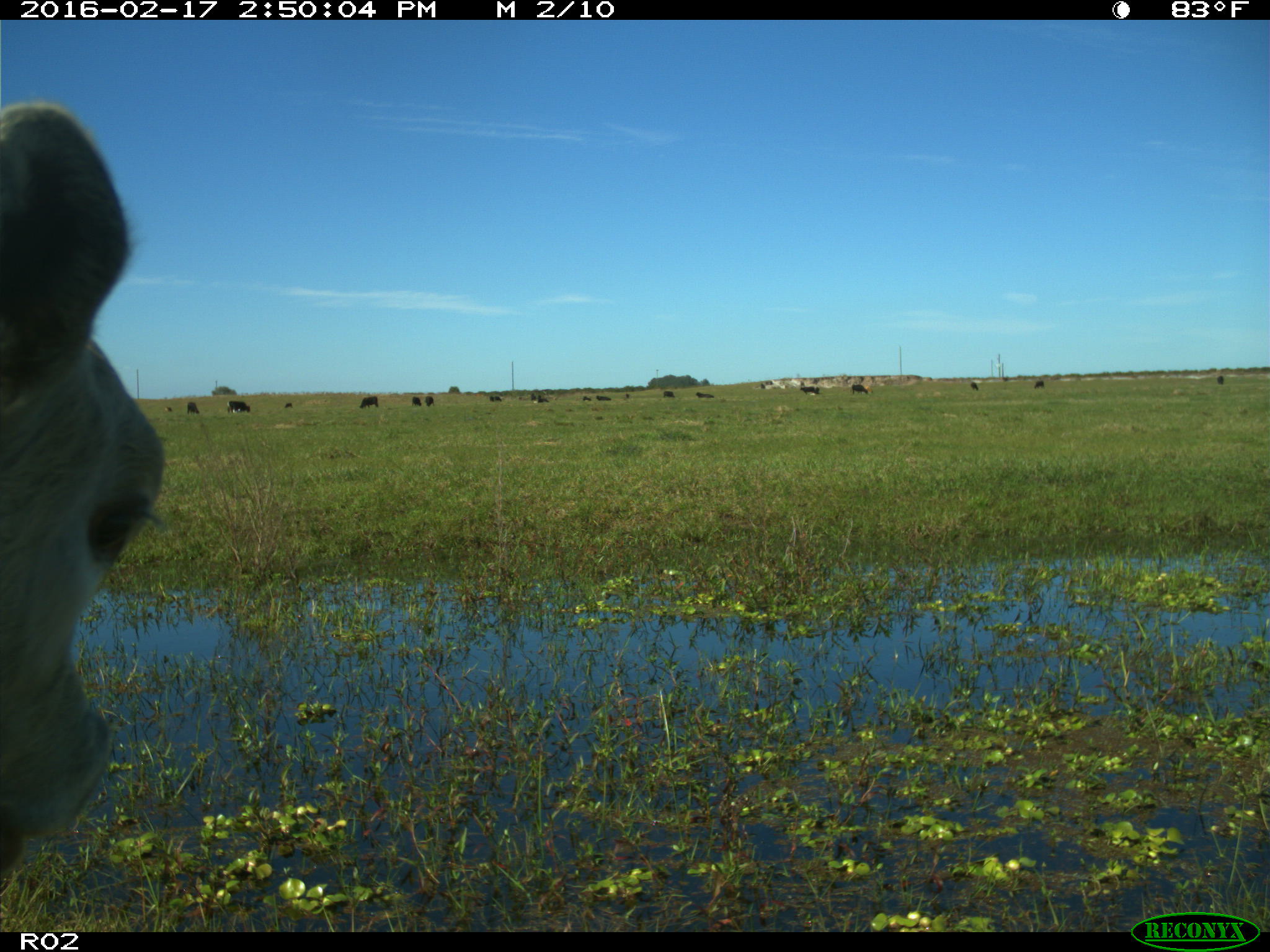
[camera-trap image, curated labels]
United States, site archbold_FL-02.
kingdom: Animalia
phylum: Chordata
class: Mammalia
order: Artiodactyla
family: Bovidae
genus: Bos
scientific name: Bos taurus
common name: domestic cow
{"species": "Bos taurus (domestic cow)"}